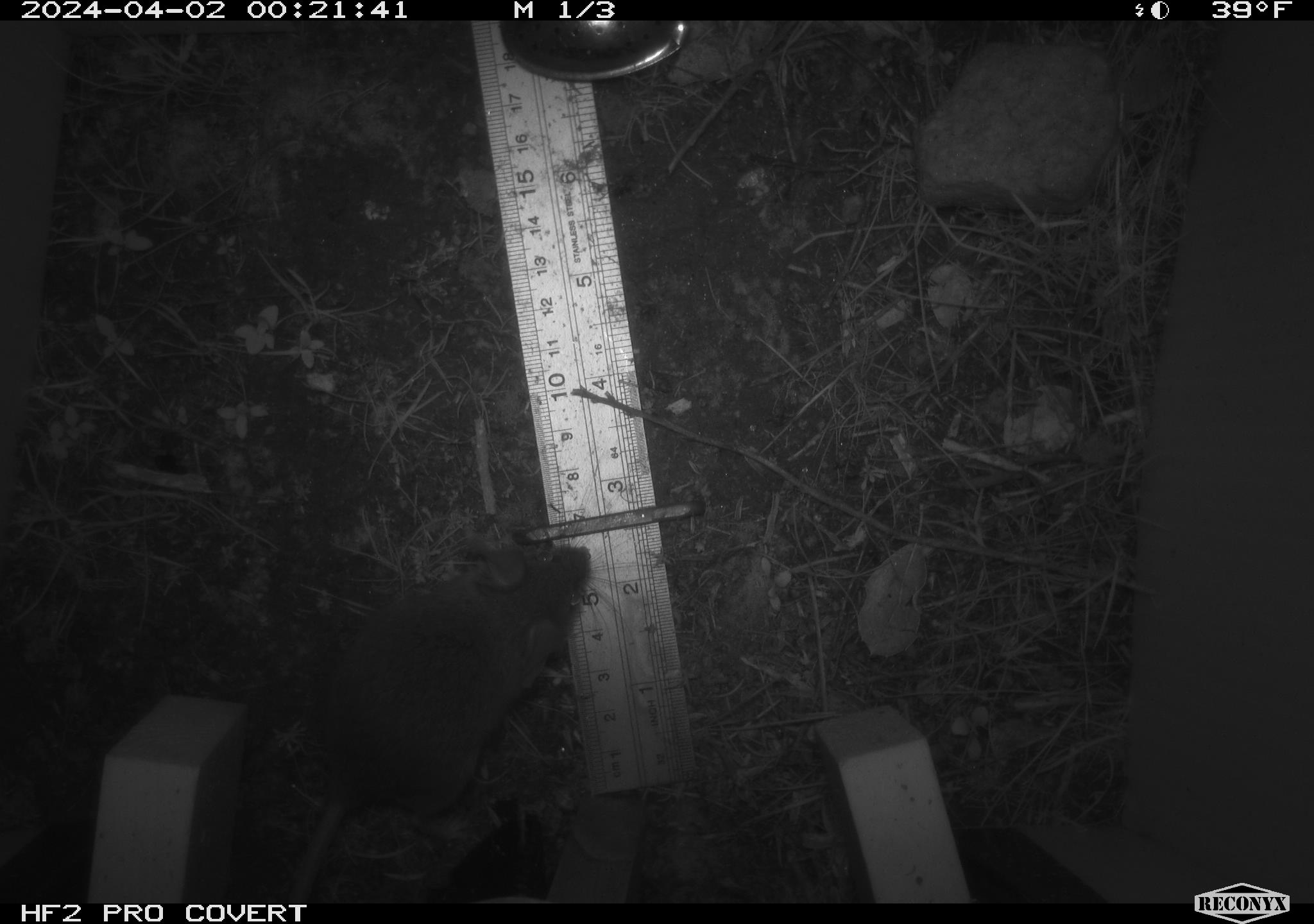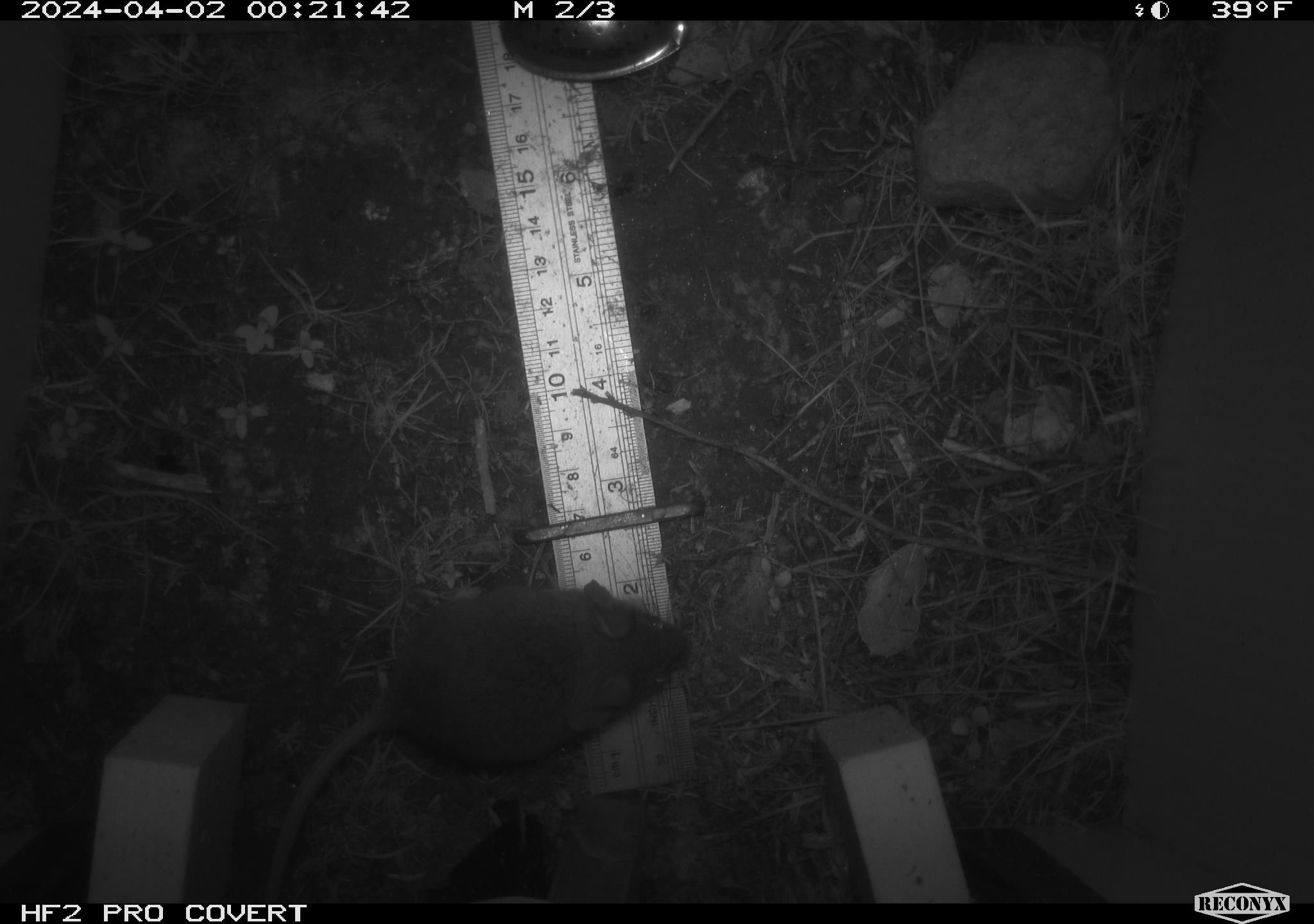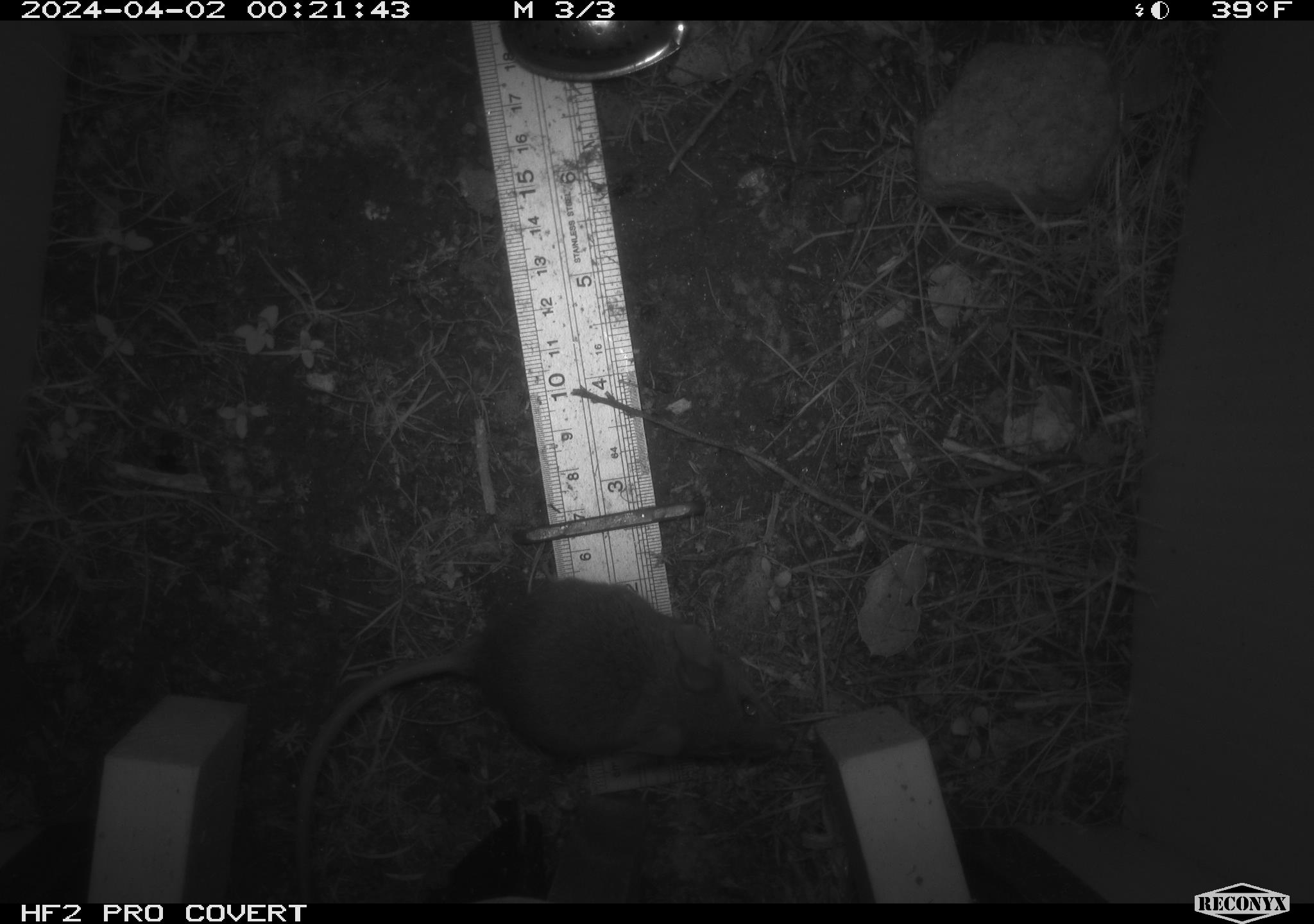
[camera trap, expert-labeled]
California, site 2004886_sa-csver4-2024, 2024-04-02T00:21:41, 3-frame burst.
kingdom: Animalia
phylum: Chordata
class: Mammalia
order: Rodentia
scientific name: Rodentia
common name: mouse species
Mouse species (Rodentia).